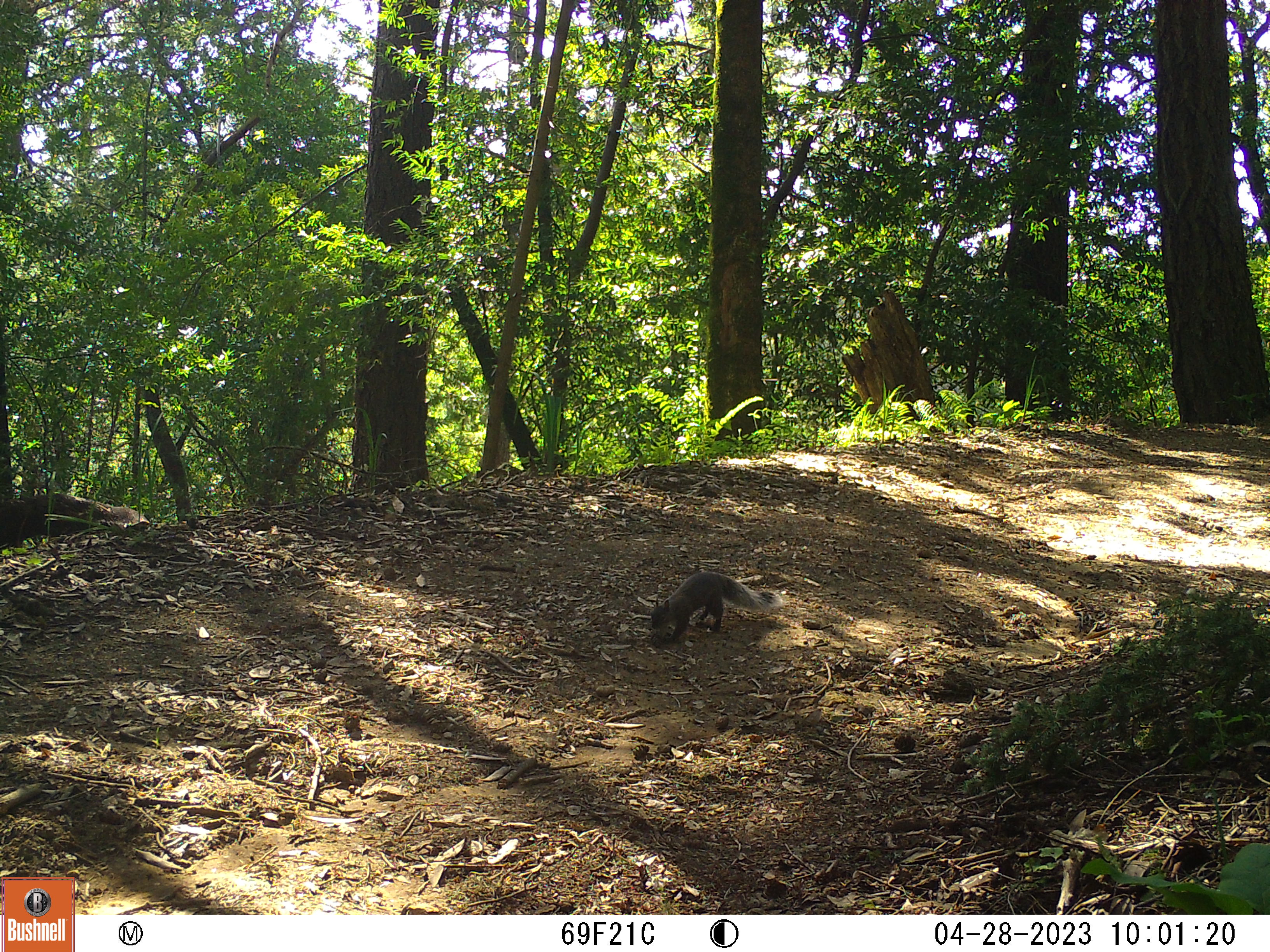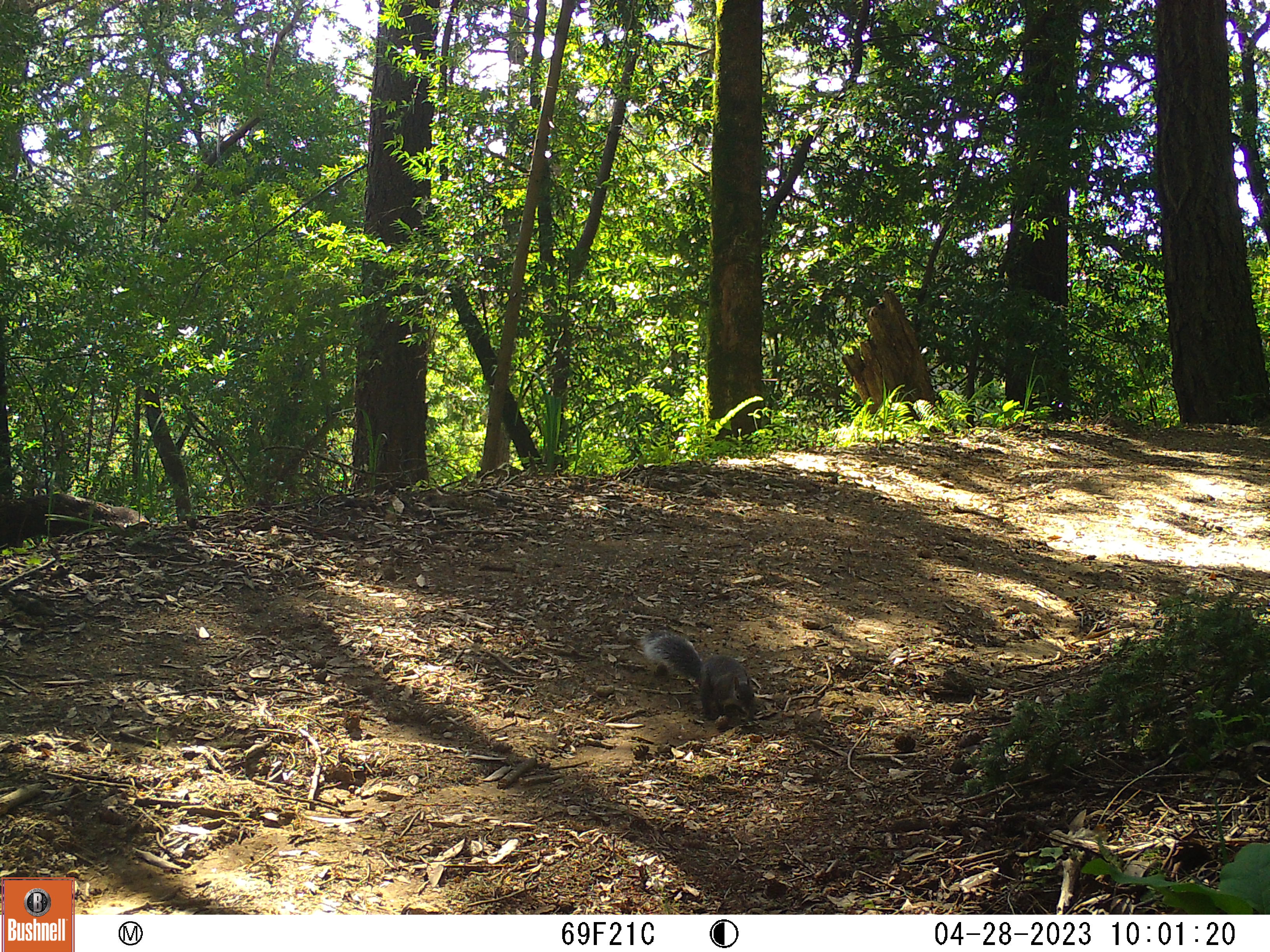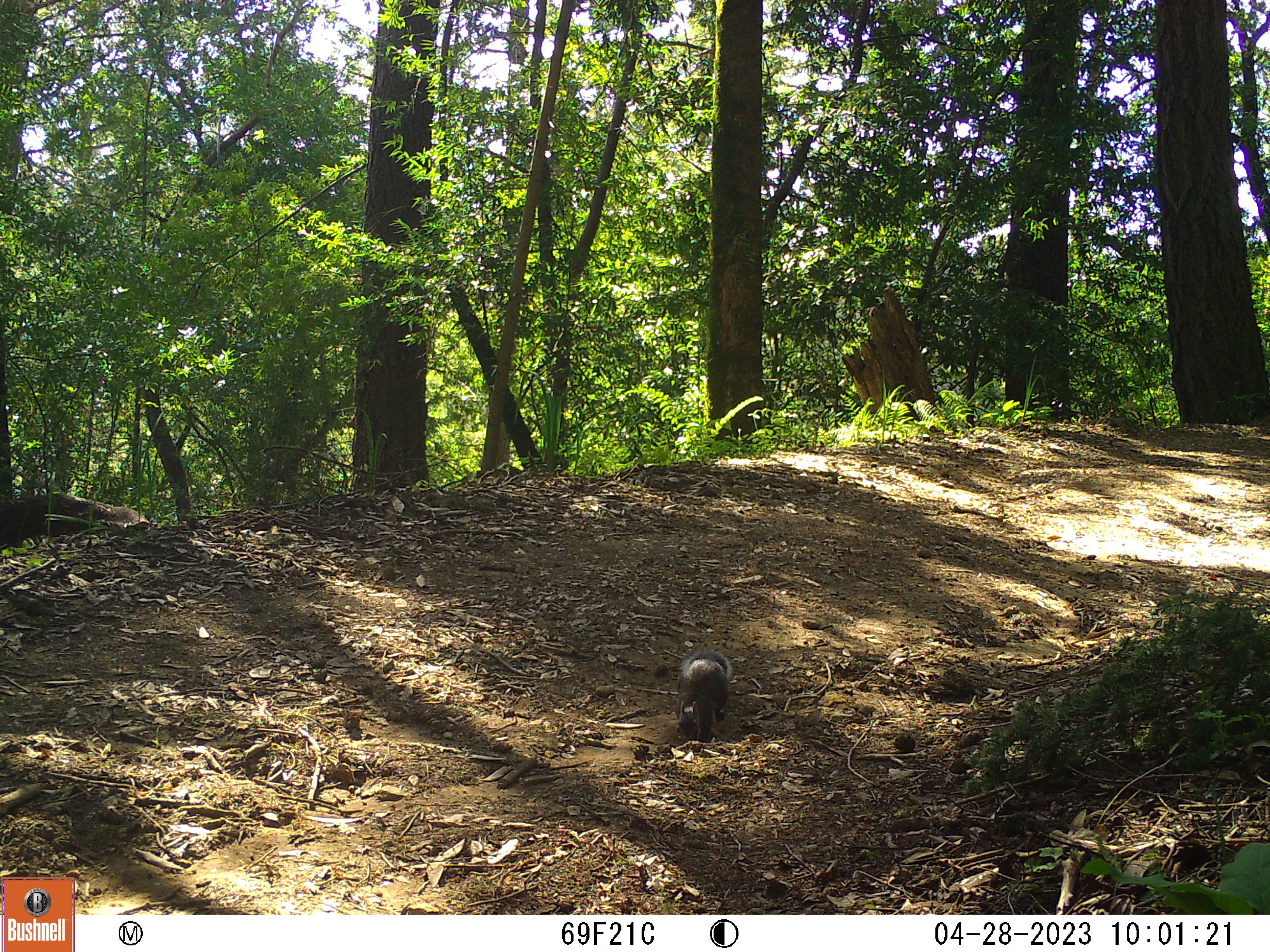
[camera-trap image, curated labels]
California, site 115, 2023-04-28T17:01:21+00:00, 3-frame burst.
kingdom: Animalia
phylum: Chordata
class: Mammalia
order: Rodentia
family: Sciuridae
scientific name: Sciuridae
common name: squirrel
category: unknown squirrel